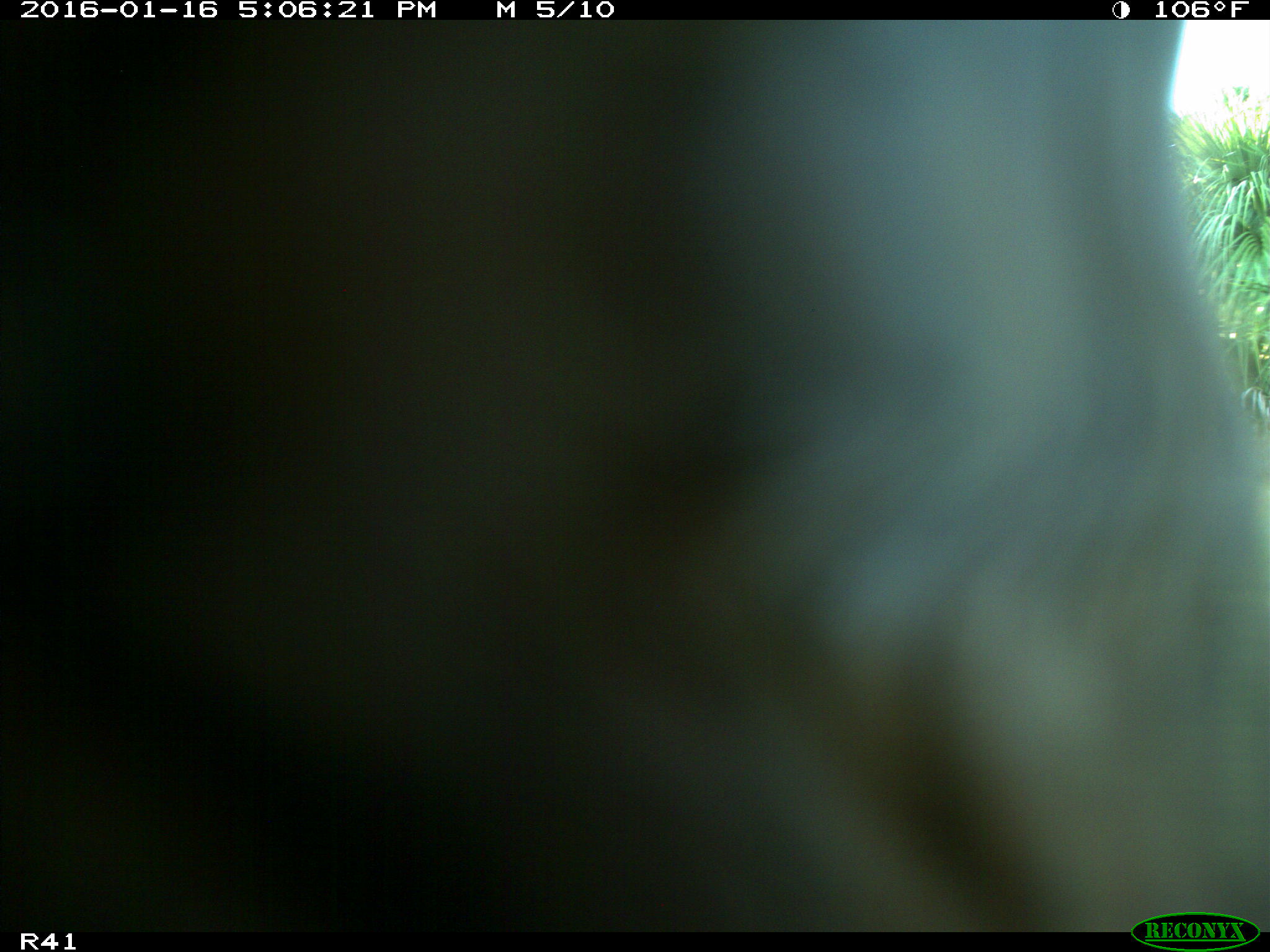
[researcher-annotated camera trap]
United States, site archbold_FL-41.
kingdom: Animalia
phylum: Chordata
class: Mammalia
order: Artiodactyla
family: Bovidae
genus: Bos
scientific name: Bos taurus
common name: domestic cow